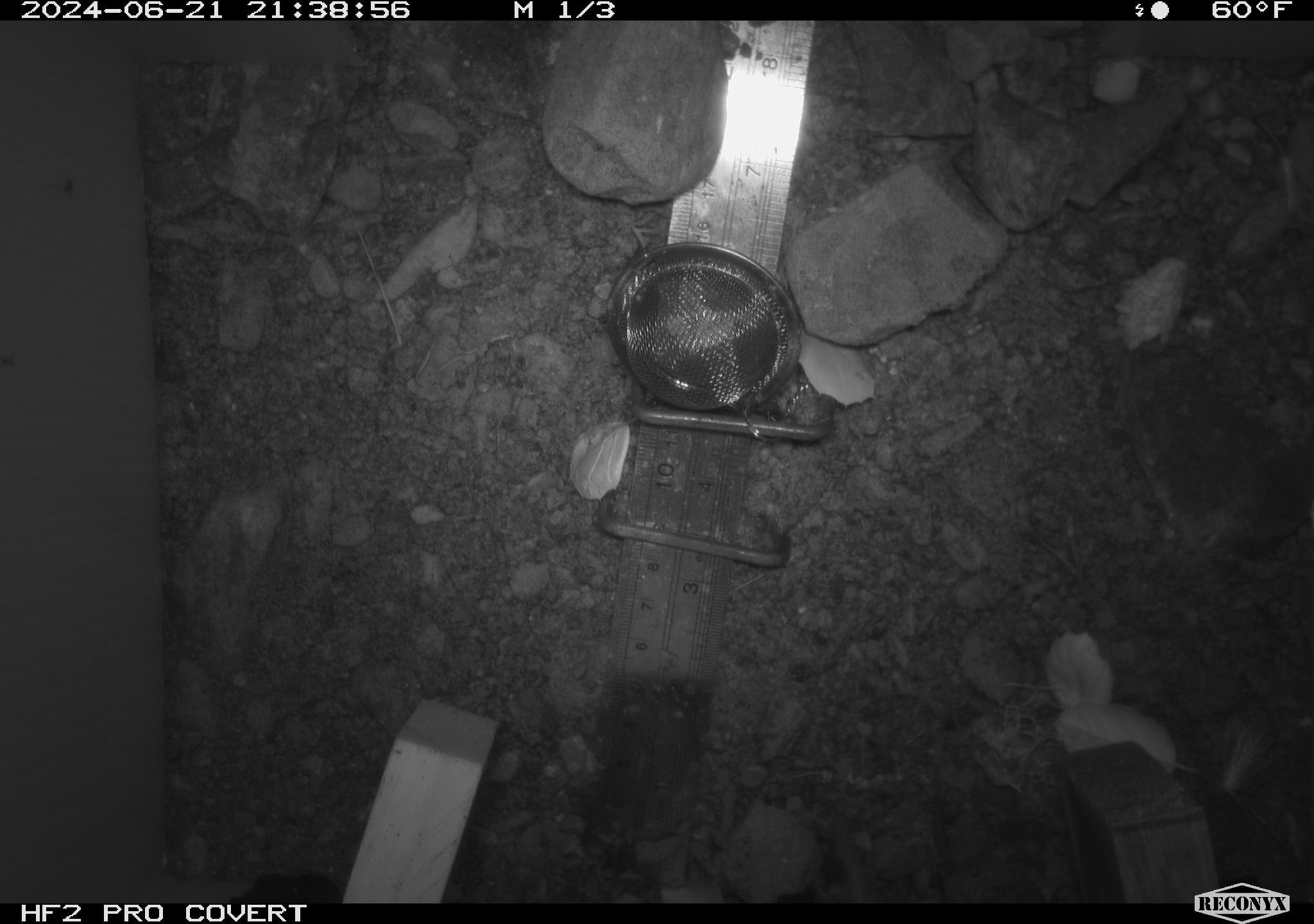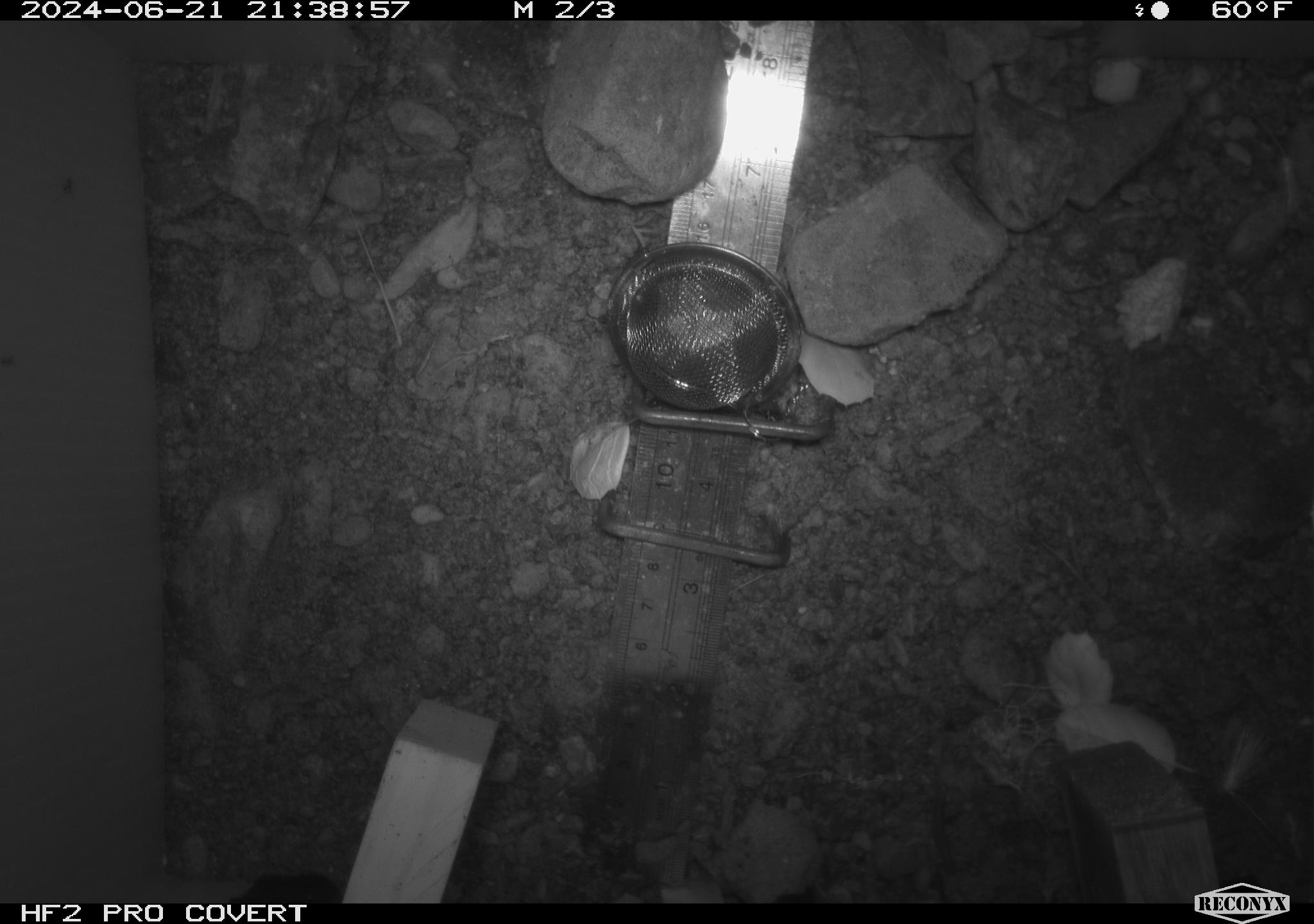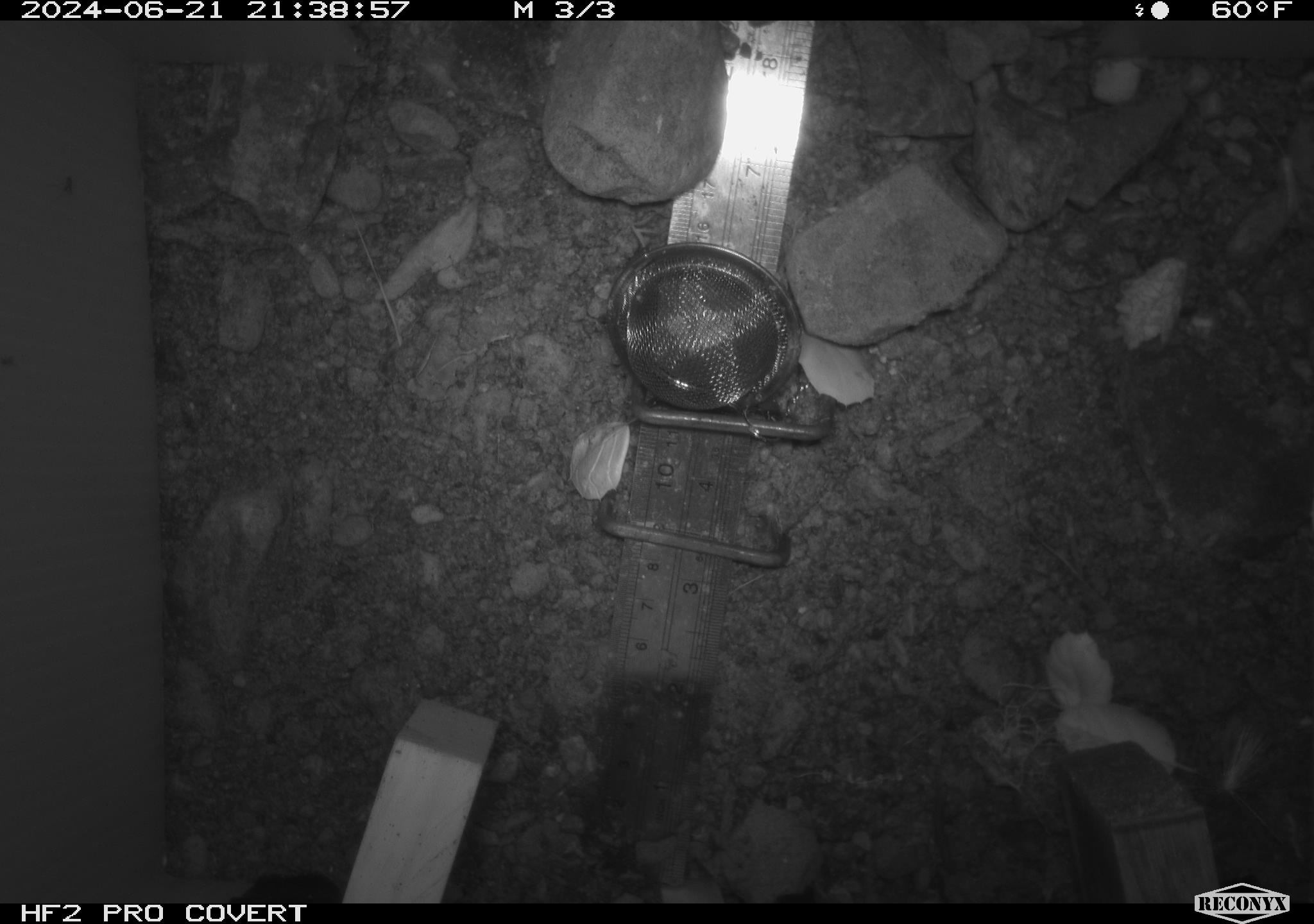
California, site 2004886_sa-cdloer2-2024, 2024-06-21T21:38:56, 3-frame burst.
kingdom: Animalia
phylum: Chordata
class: Mammalia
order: Rodentia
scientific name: Rodentia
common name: mouse species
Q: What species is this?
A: Mouse species (Rodentia).